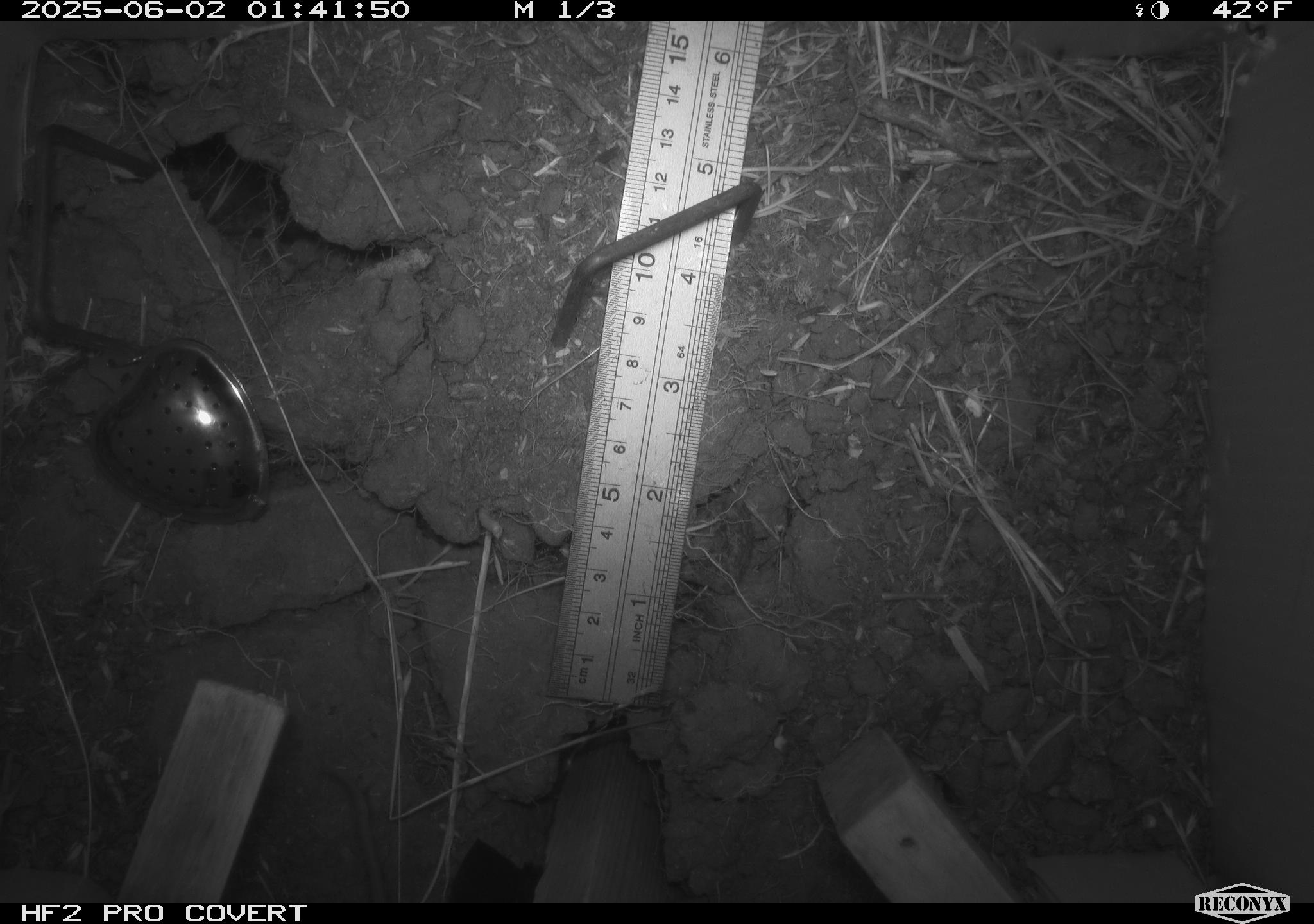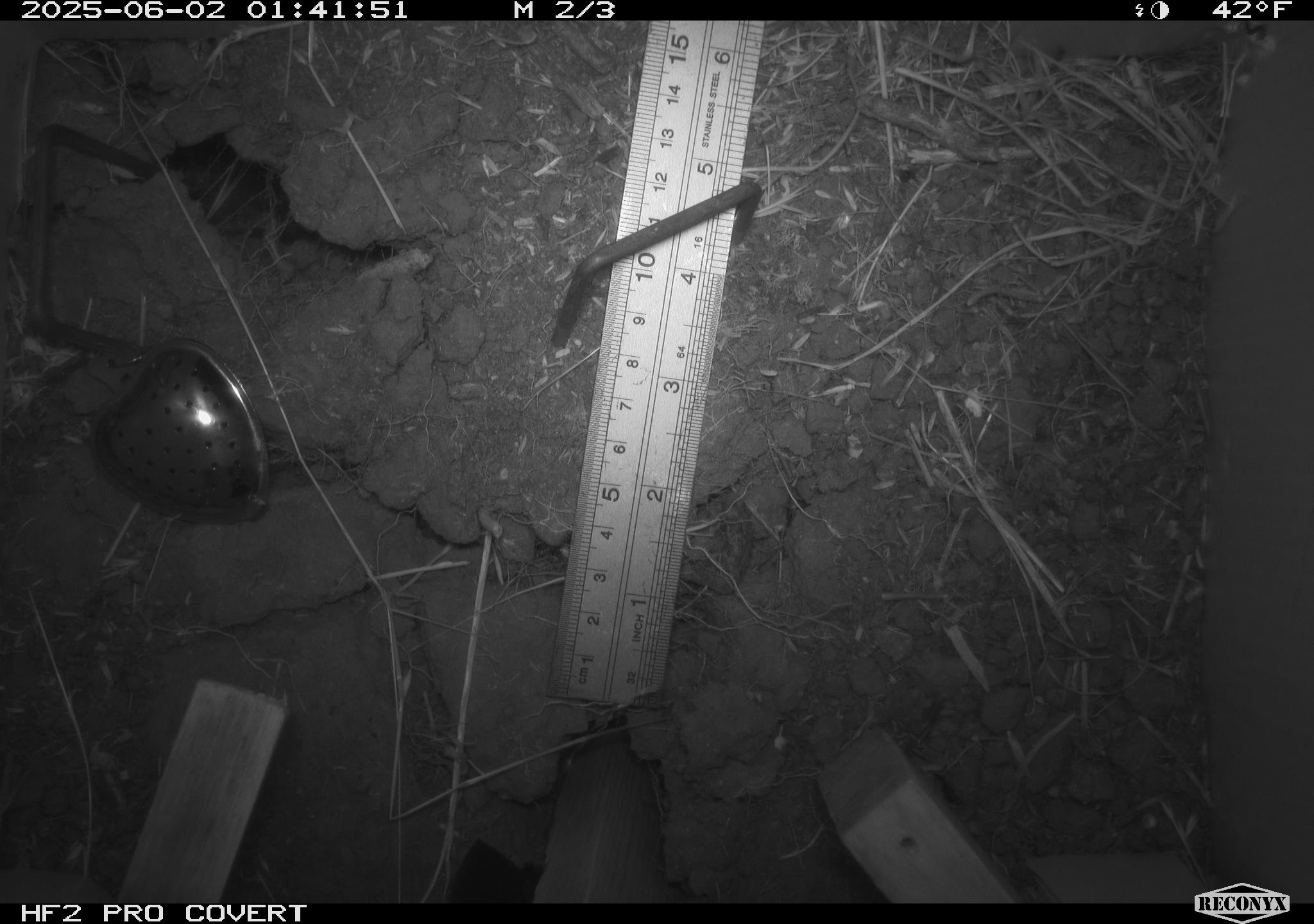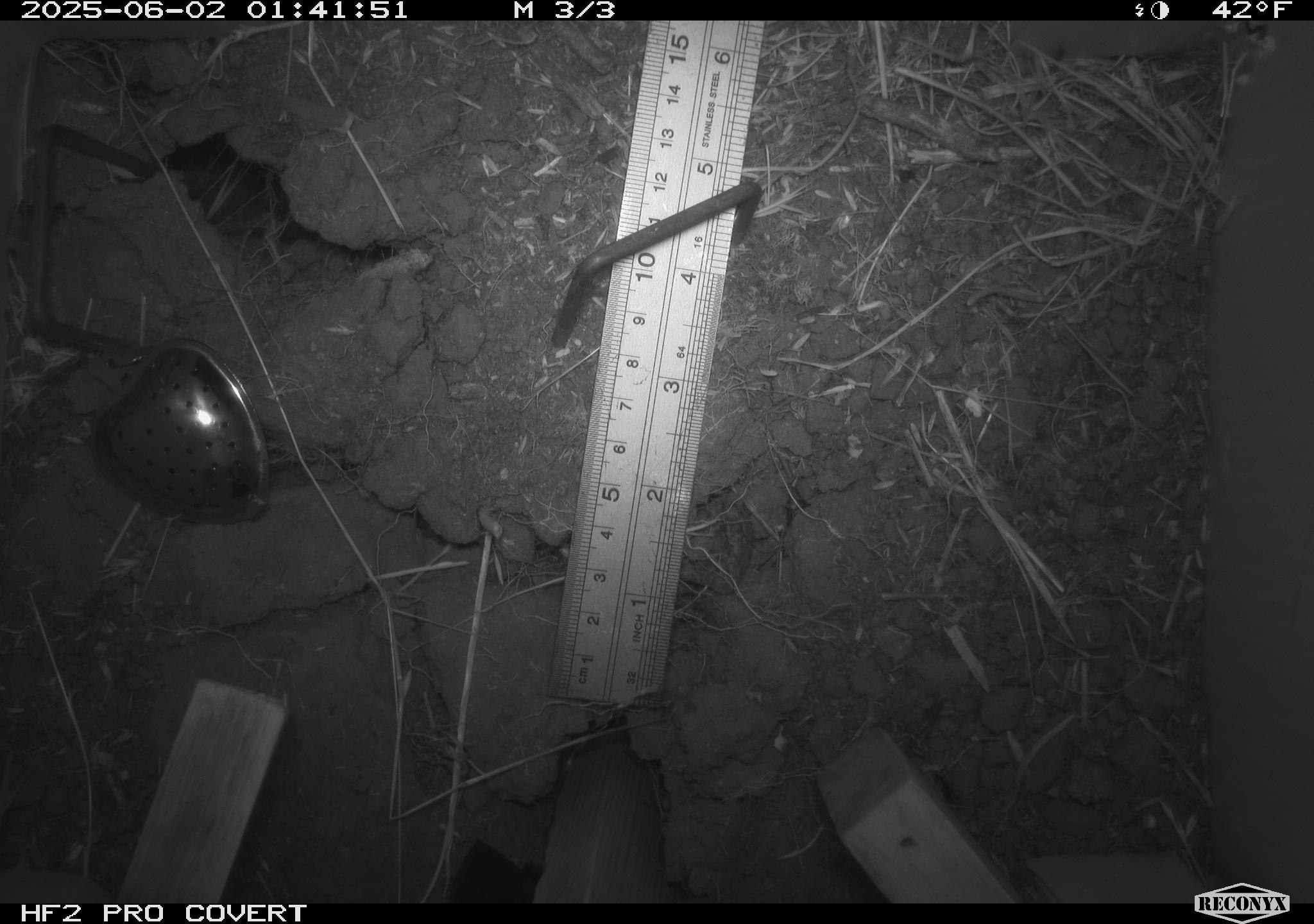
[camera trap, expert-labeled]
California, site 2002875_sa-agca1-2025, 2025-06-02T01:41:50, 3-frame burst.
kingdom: Animalia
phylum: Chordata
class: Mammalia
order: Rodentia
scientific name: Rodentia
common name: rodent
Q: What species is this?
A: Rodent (Rodentia).